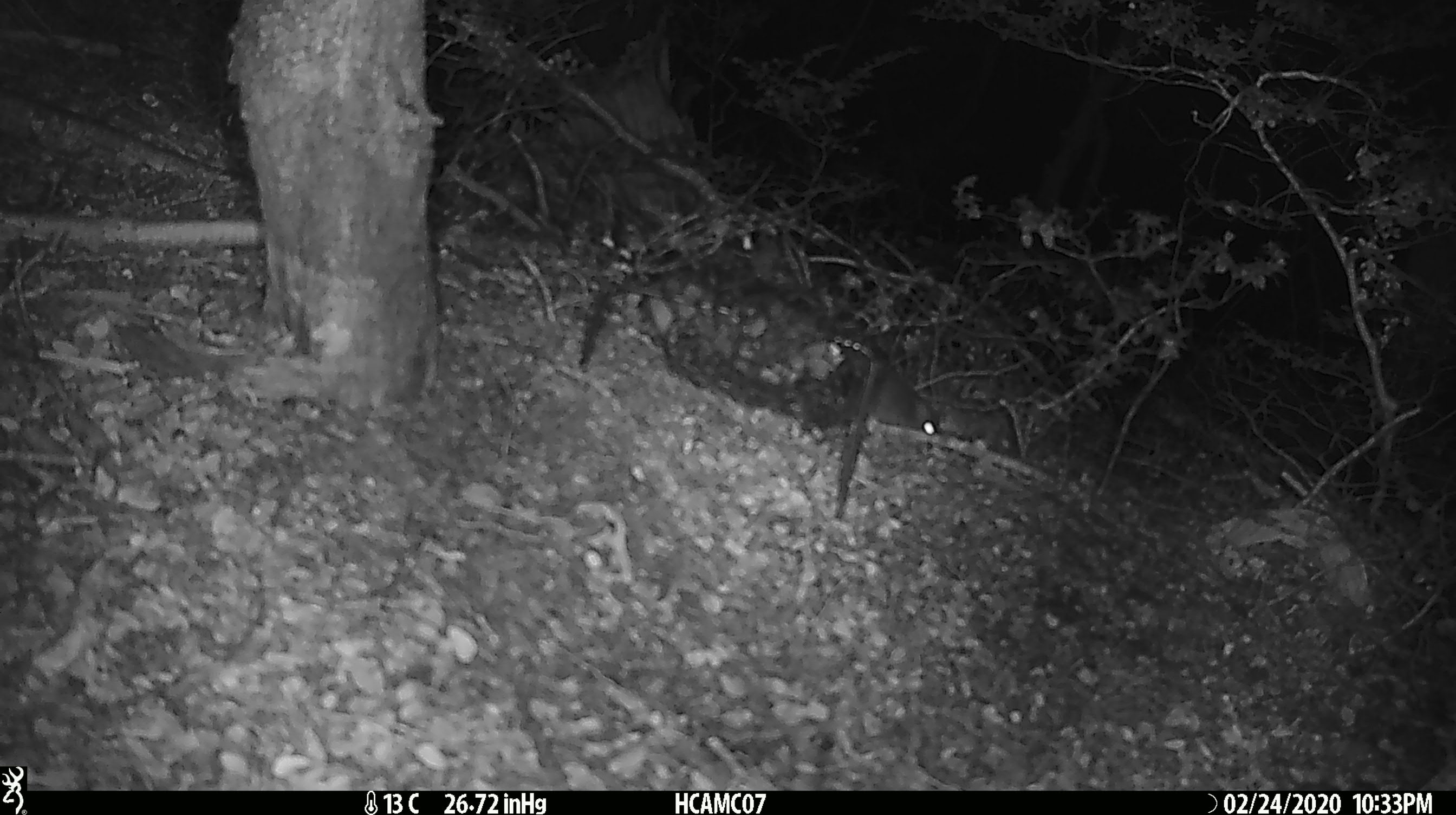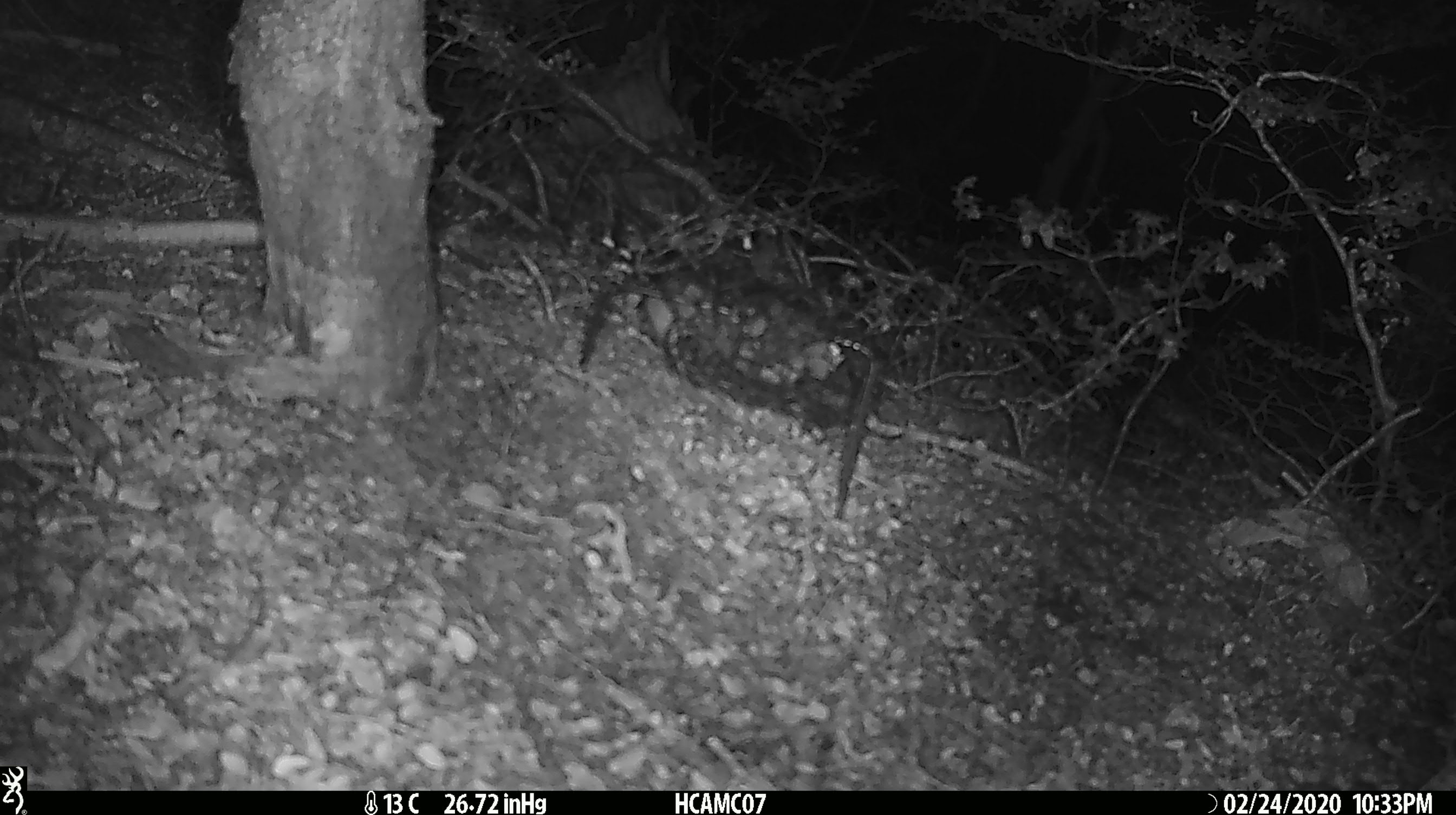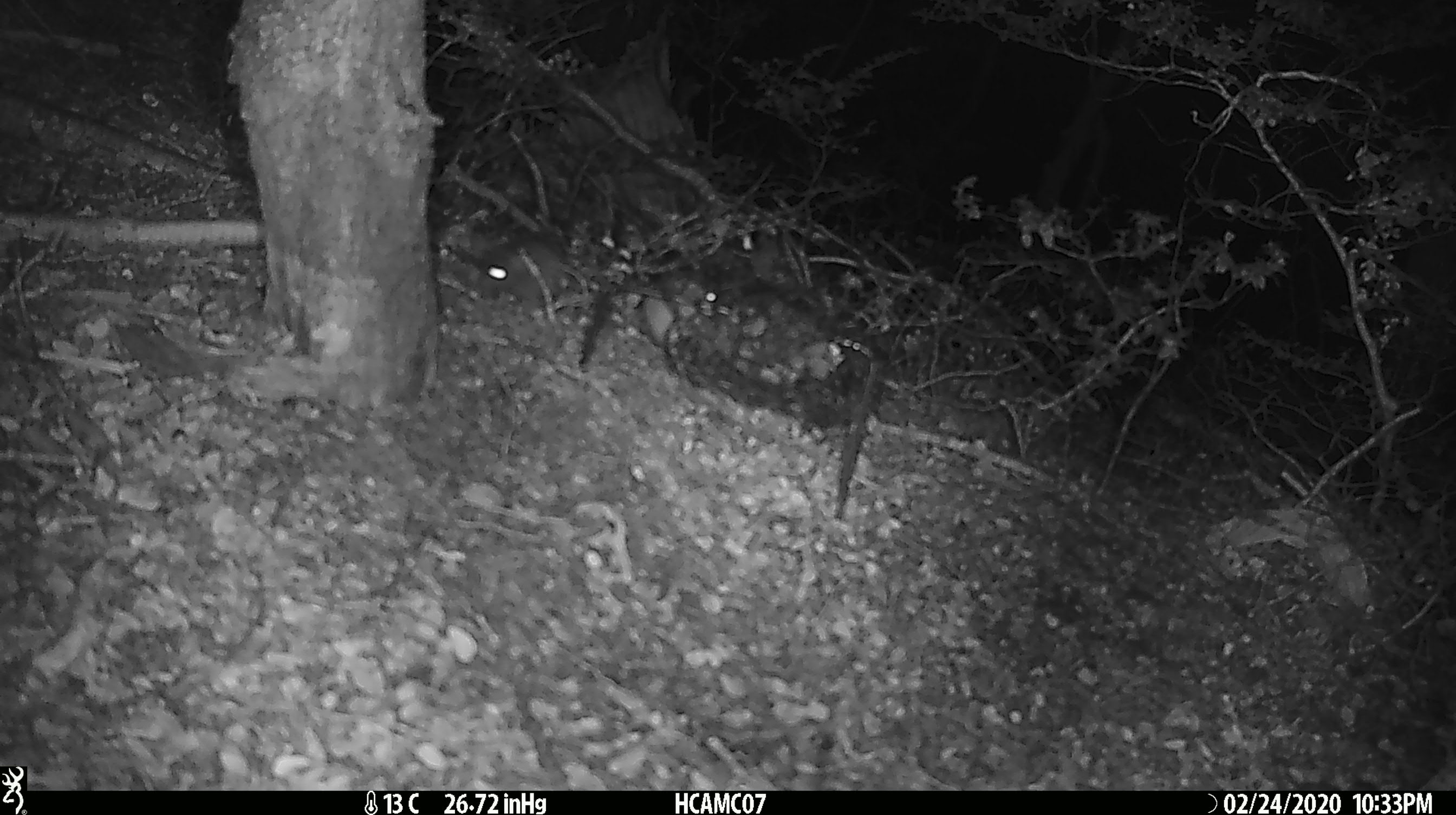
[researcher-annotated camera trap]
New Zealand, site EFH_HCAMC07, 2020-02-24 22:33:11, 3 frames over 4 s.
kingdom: Animalia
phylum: Chordata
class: Mammalia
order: Rodentia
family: Muridae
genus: Mus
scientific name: Mus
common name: mouse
Mouse (Mus).